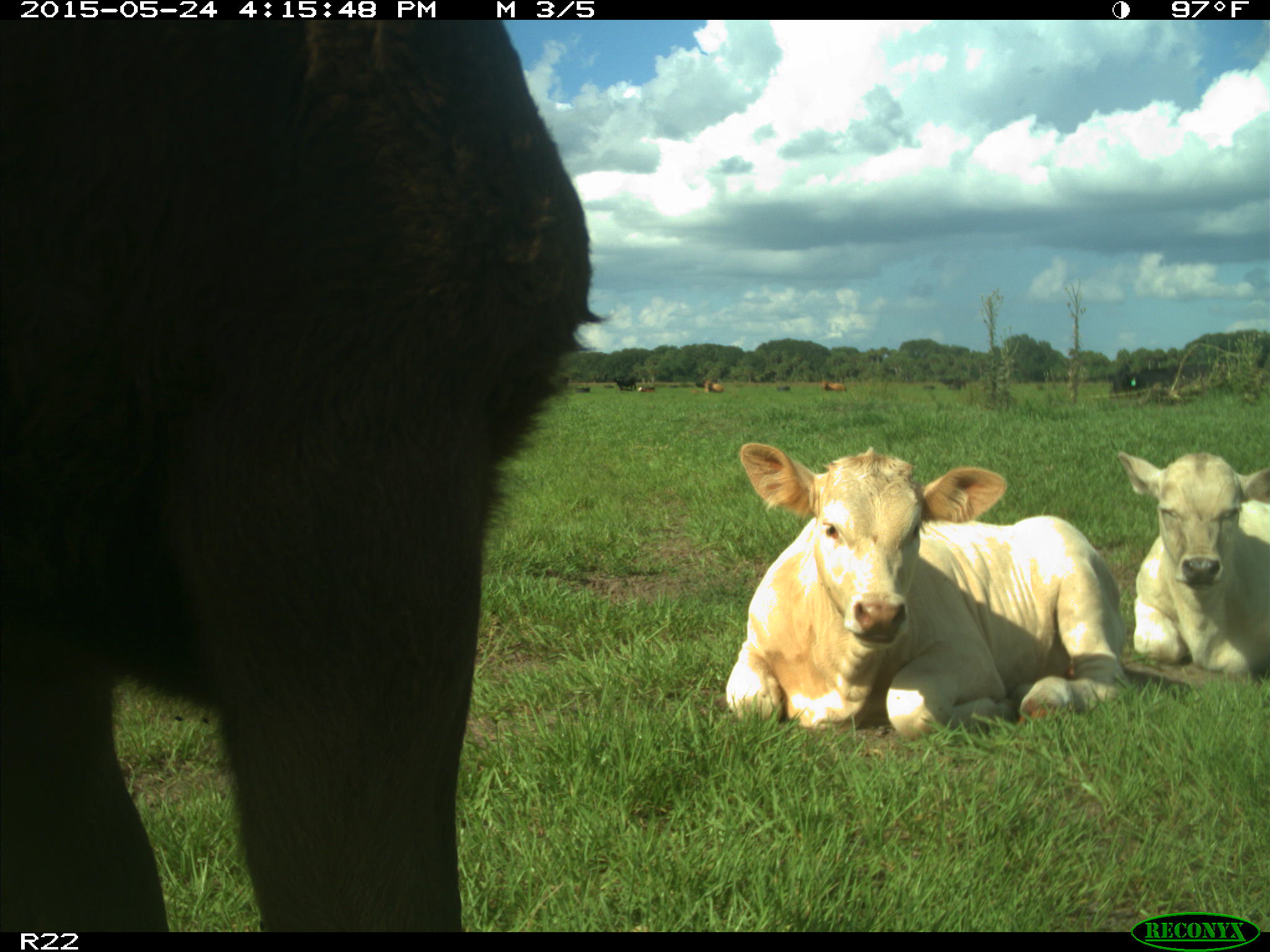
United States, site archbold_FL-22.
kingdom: Animalia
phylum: Chordata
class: Mammalia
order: Artiodactyla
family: Bovidae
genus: Bos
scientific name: Bos taurus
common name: domestic cow